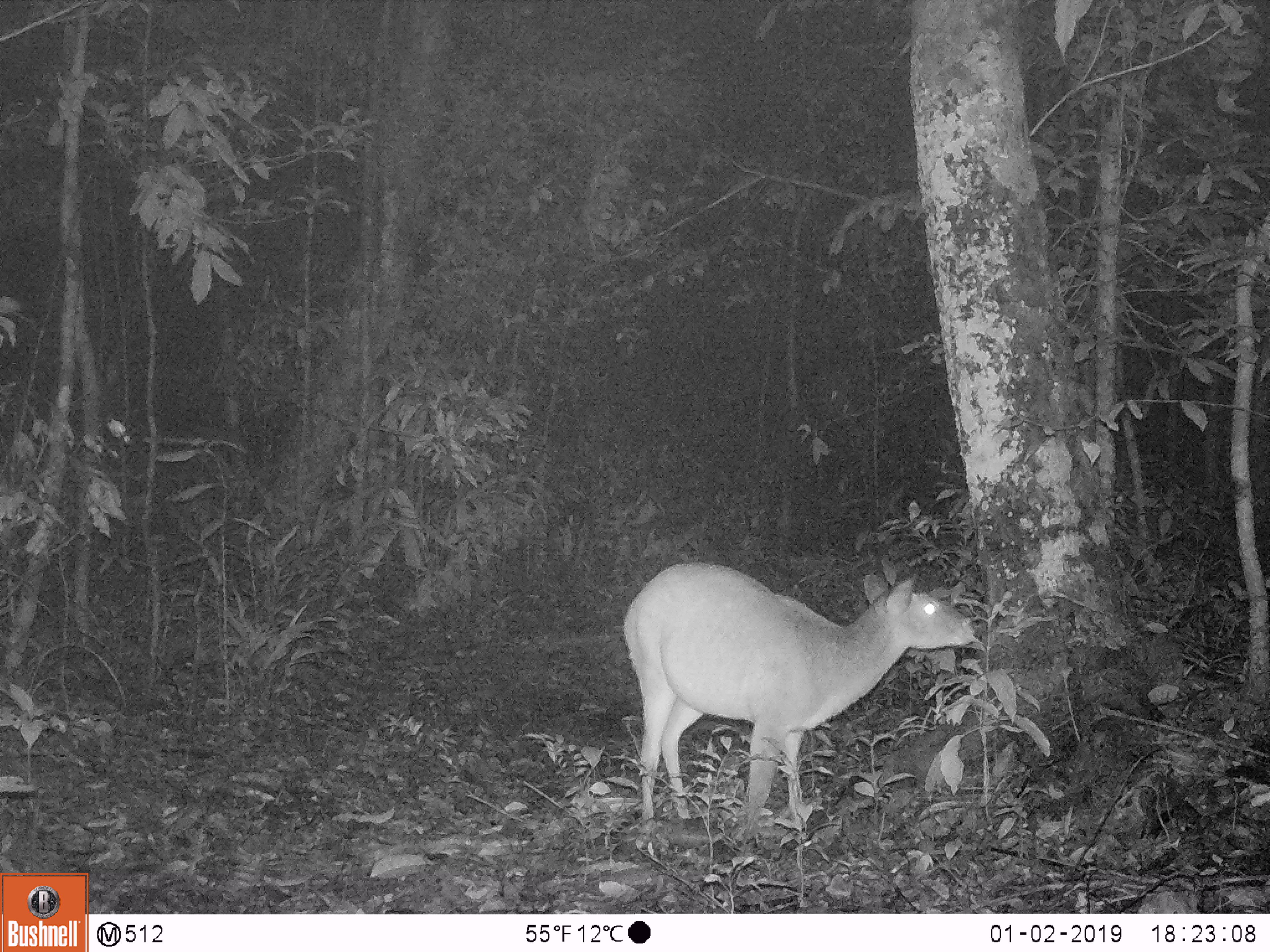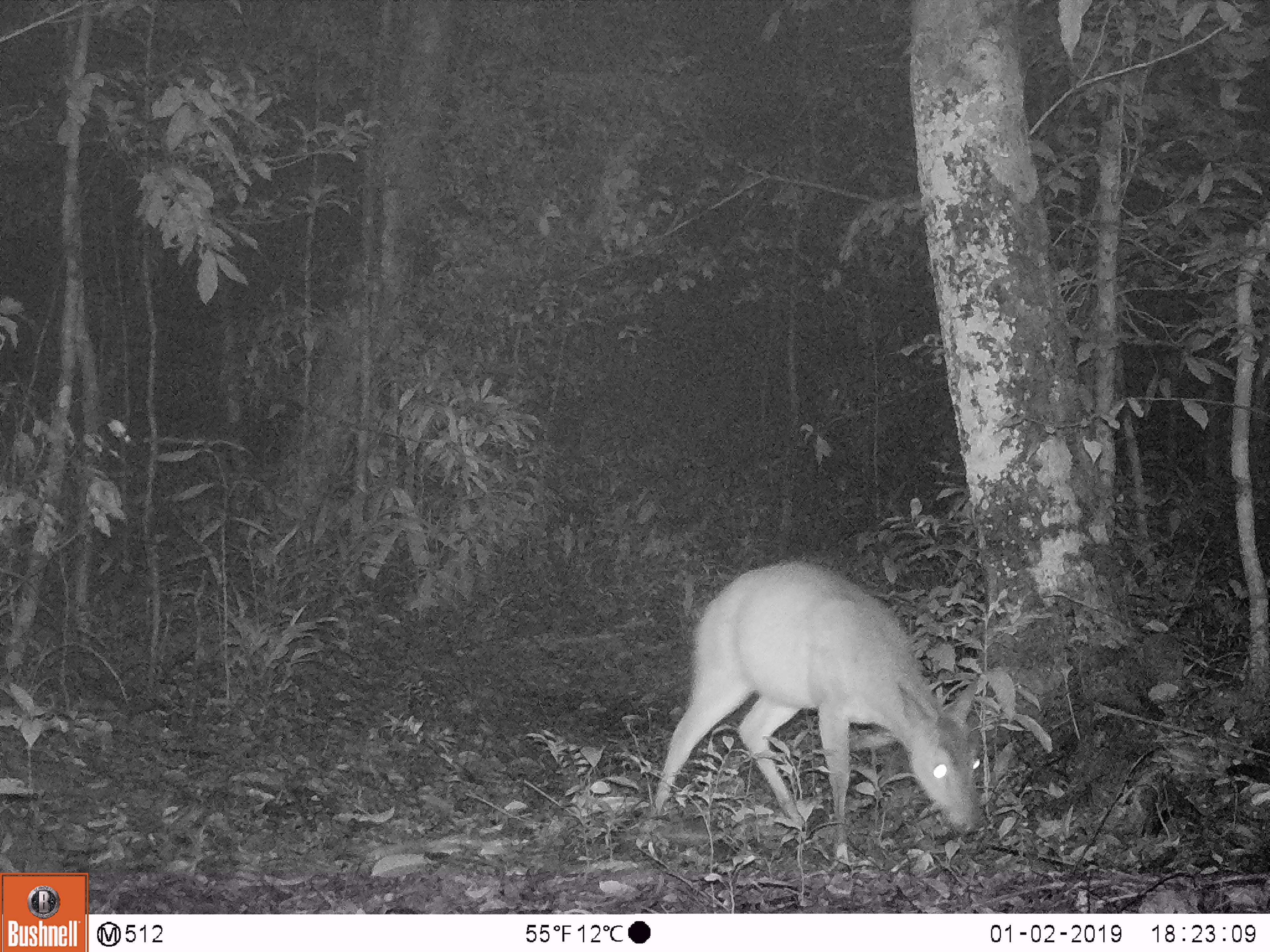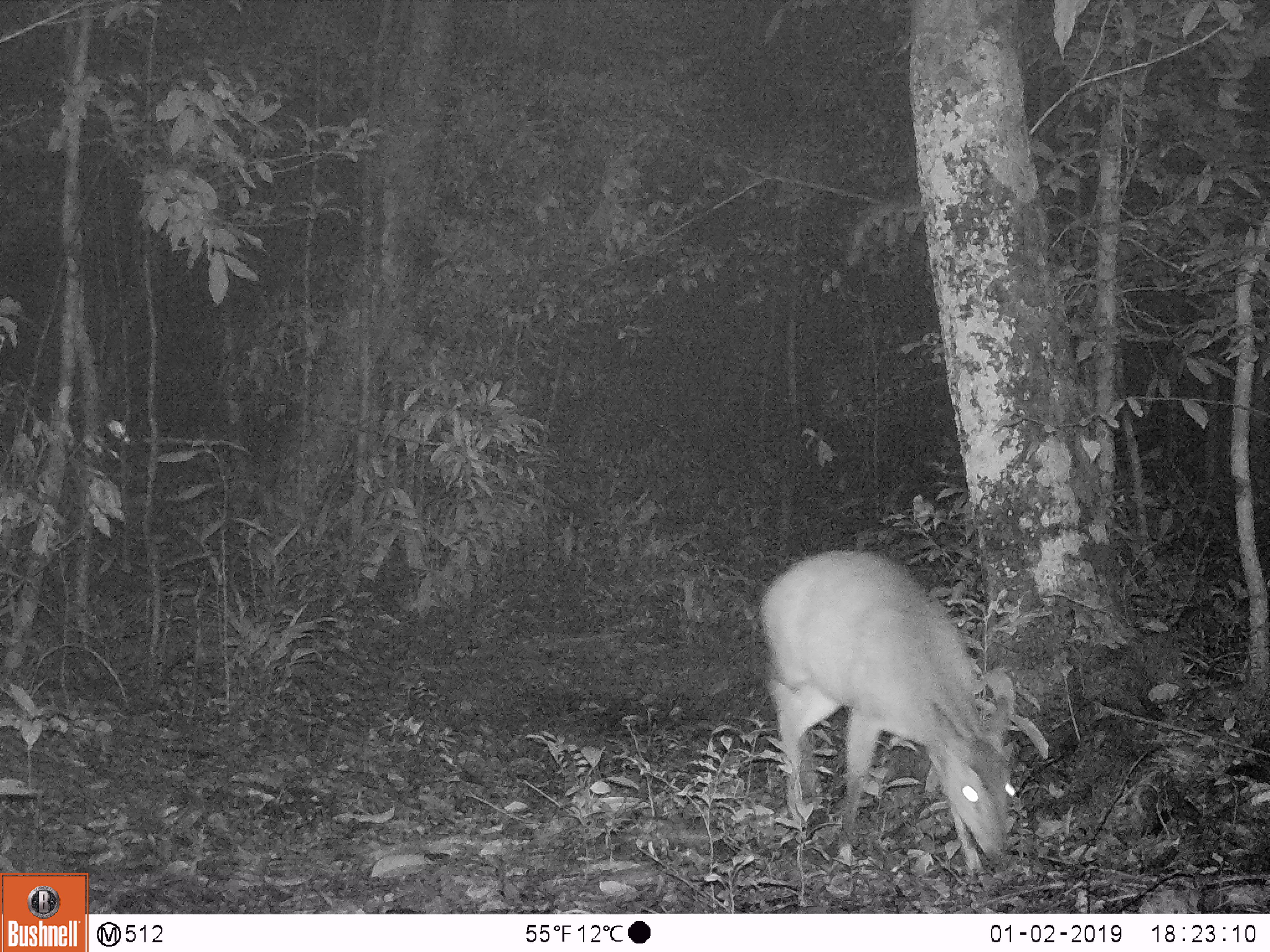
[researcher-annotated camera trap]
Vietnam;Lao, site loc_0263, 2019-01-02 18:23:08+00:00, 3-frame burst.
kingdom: Animalia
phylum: Chordata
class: Mammalia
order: Artiodactyla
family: Cervidae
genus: Muntiacus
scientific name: Muntiacus vuquangensis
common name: large-antlered muntjac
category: large antlered muntjac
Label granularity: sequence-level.